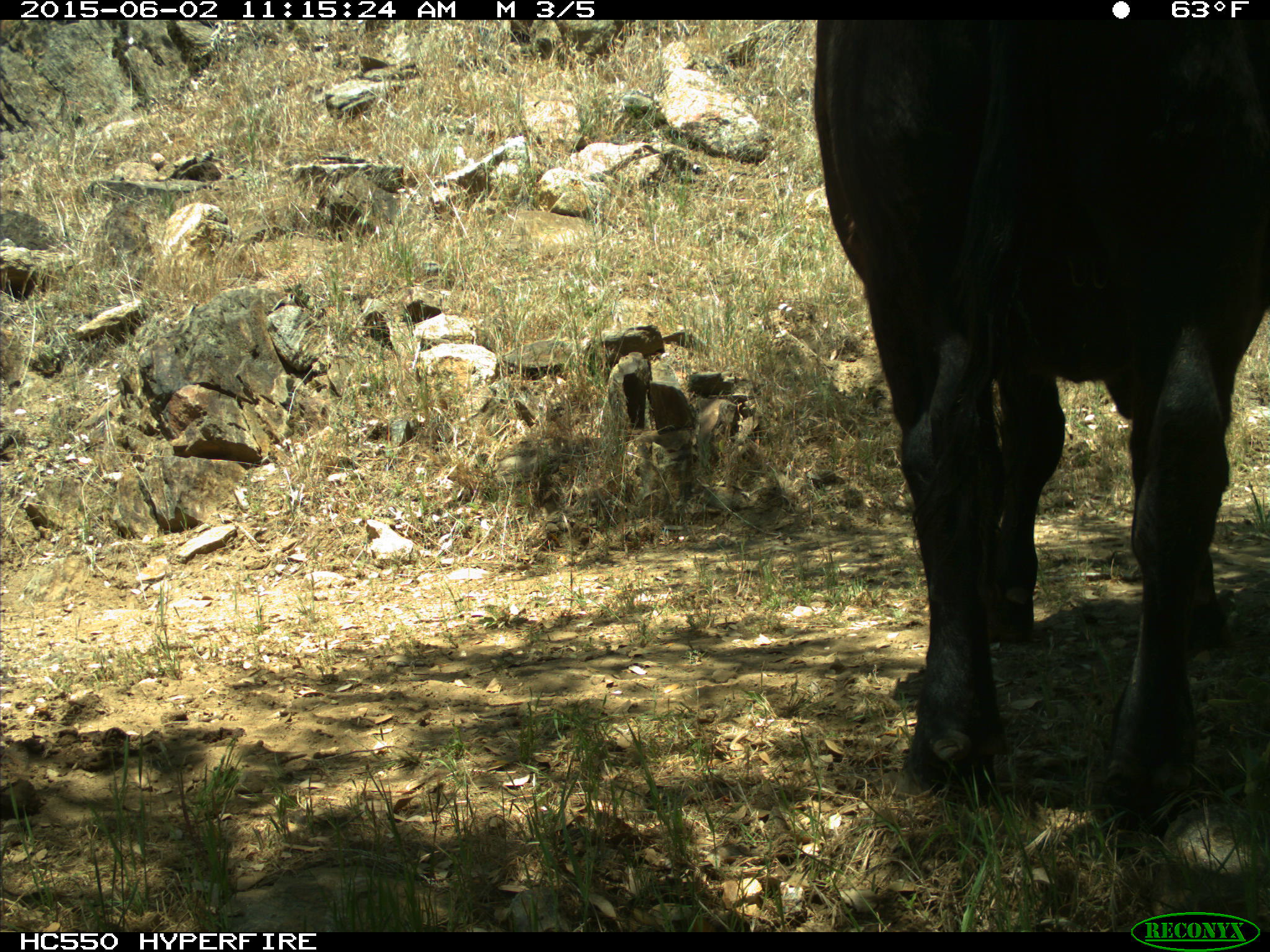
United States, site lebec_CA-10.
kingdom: Animalia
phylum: Chordata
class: Mammalia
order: Artiodactyla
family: Bovidae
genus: Bos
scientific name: Bos taurus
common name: domestic cow